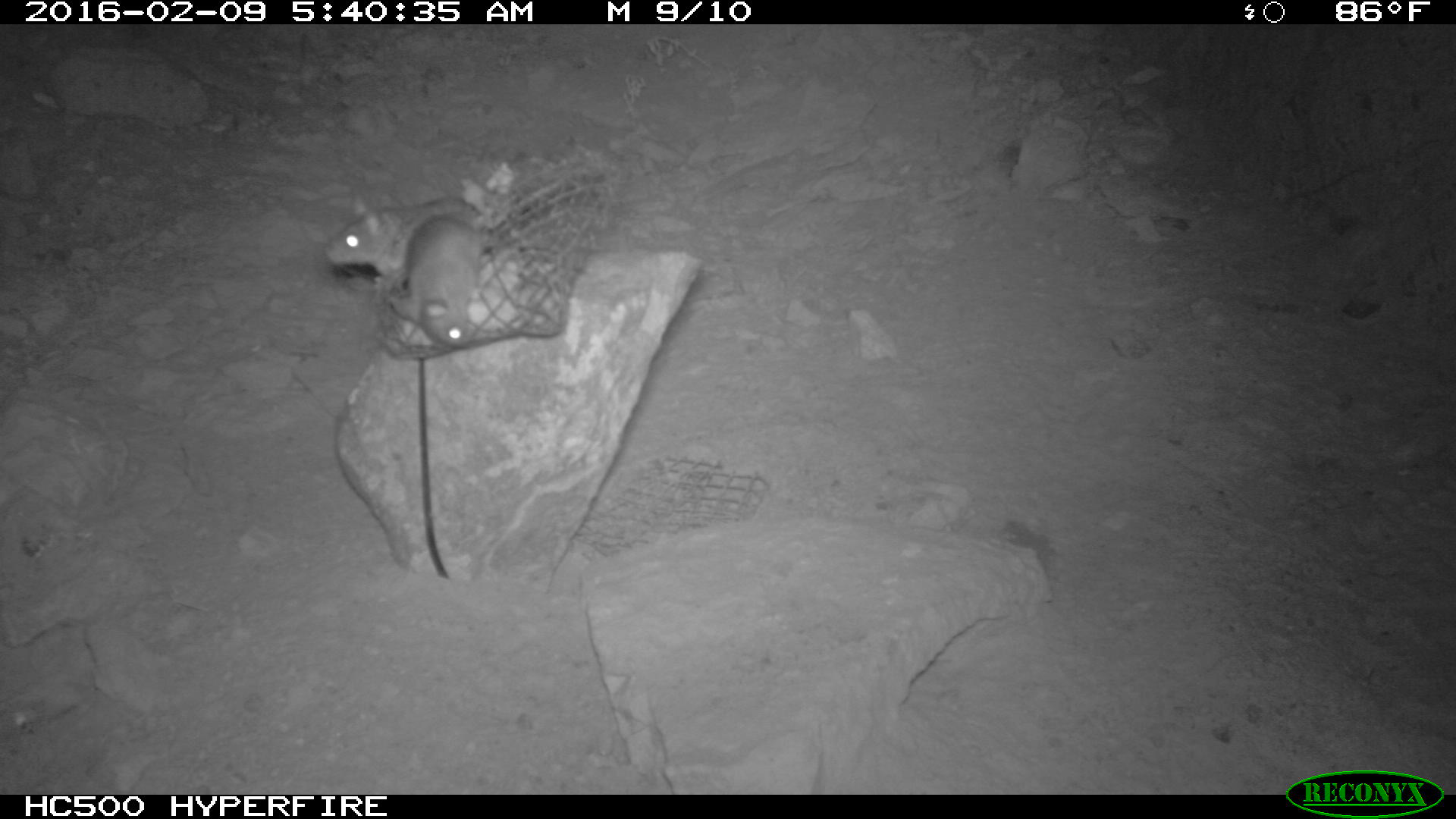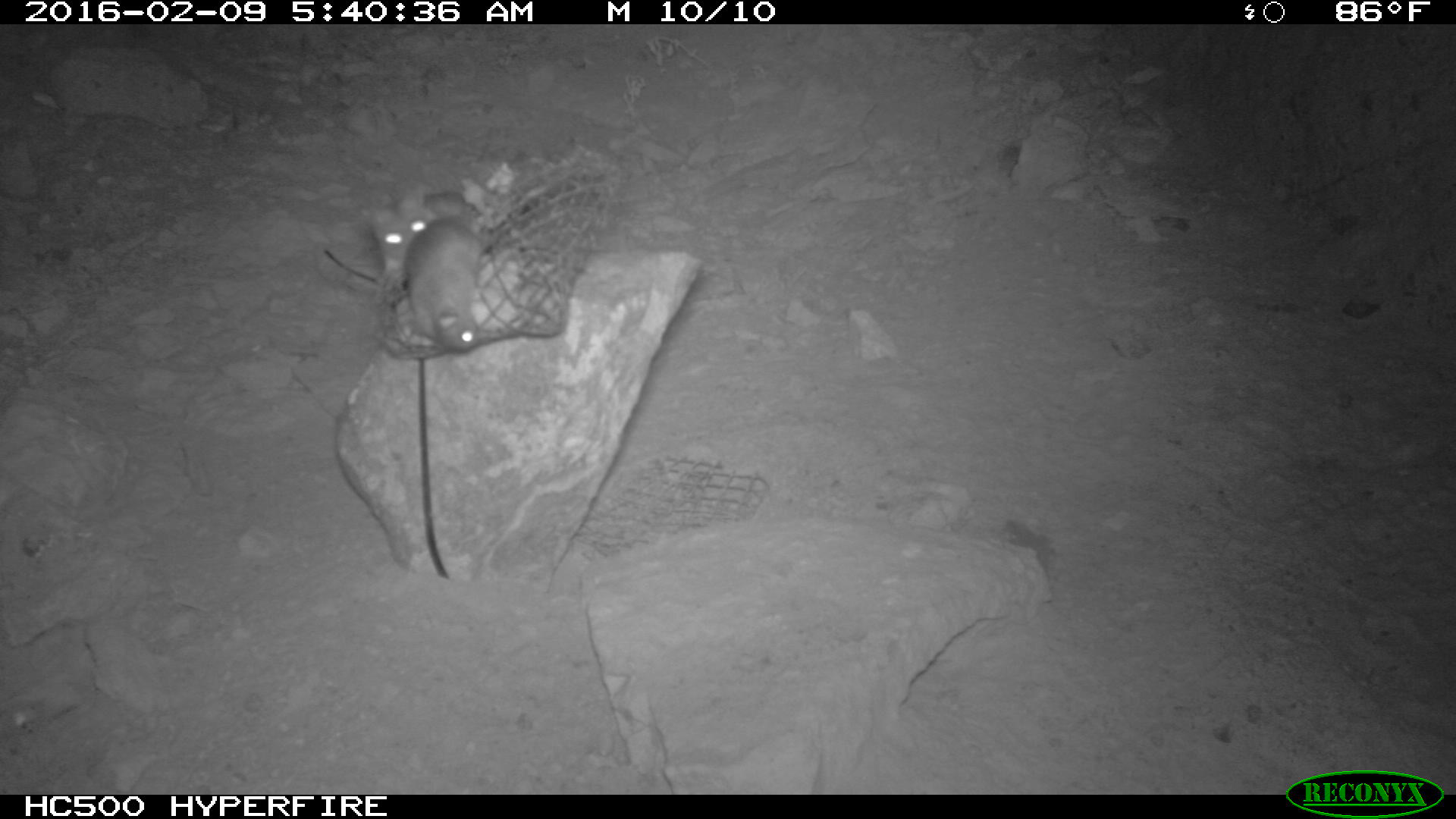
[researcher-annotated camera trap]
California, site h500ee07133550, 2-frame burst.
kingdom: Animalia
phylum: Chordata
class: Mammalia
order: Rodentia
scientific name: Rodentia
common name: rodent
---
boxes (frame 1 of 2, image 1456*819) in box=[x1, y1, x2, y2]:
rodent: box=[388, 215, 533, 350]; box=[322, 193, 486, 278]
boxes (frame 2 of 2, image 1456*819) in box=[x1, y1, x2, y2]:
rodent: box=[406, 209, 496, 353]; box=[370, 184, 467, 273]